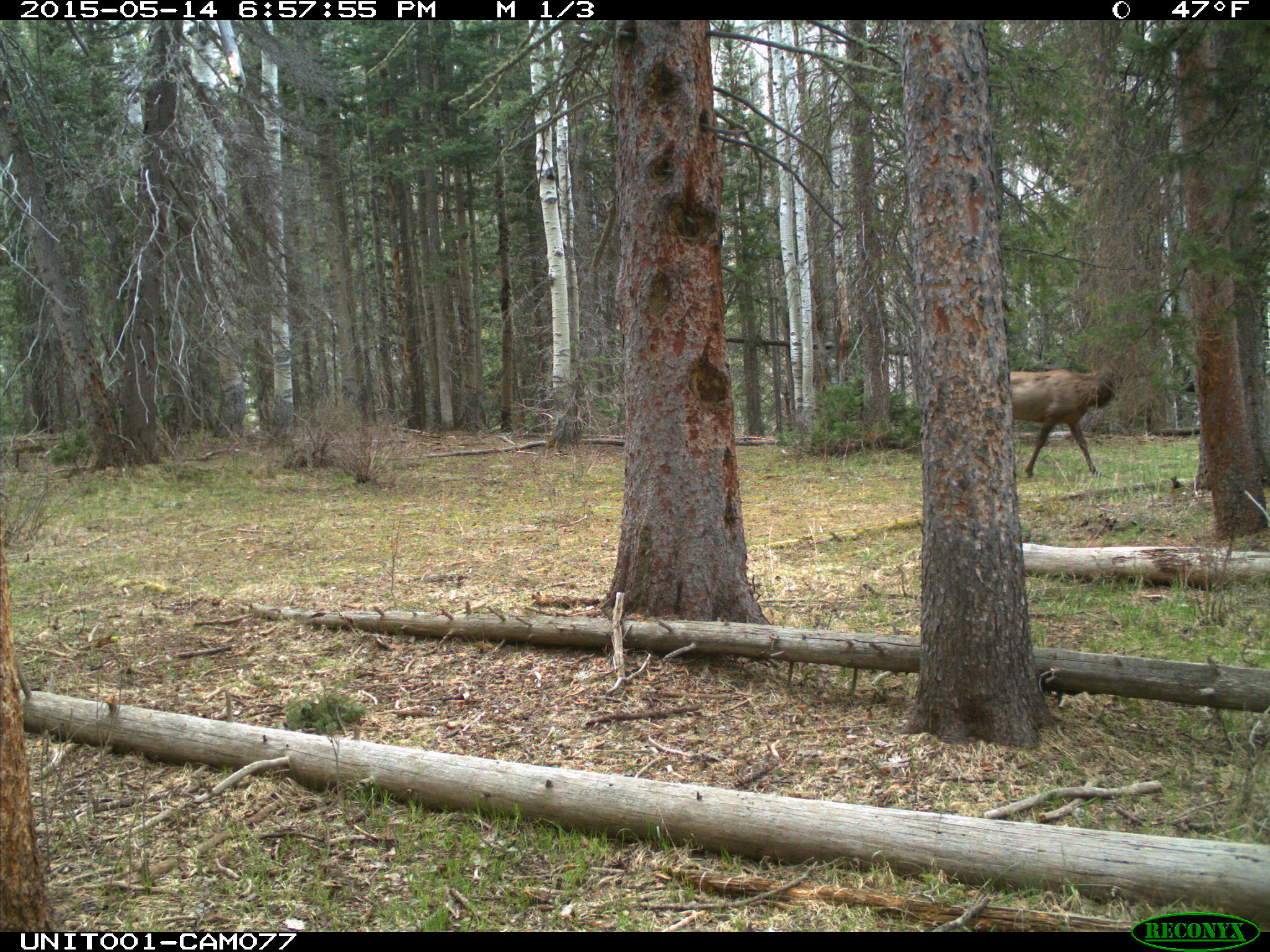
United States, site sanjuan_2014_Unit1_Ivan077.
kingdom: Animalia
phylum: Chordata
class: Mammalia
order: Artiodactyla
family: Cervidae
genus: Cervus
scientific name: Cervus elaphus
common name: red deer